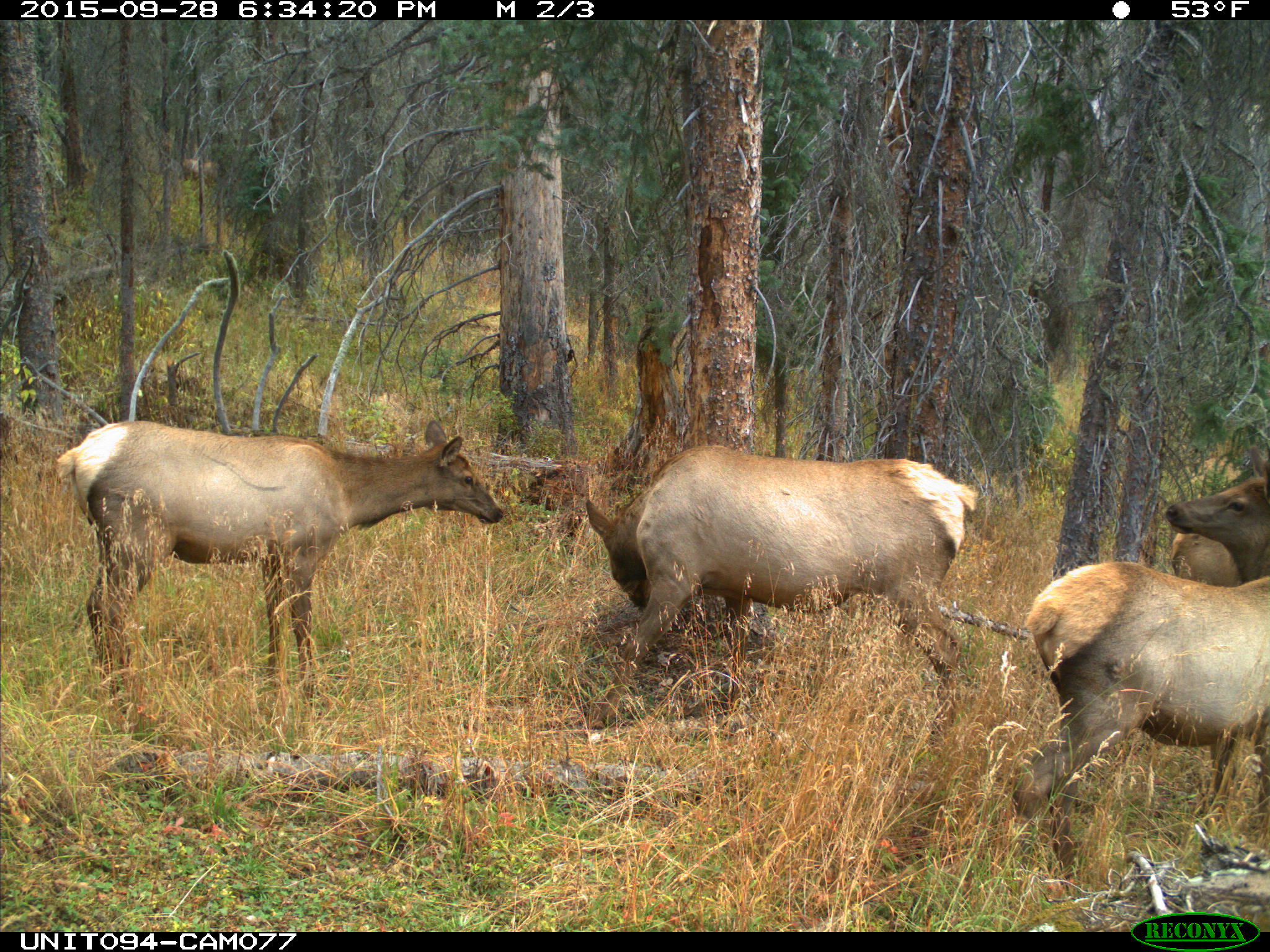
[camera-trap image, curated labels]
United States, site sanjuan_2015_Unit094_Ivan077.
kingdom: Animalia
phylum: Chordata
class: Mammalia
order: Artiodactyla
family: Cervidae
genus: Cervus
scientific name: Cervus elaphus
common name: red deer